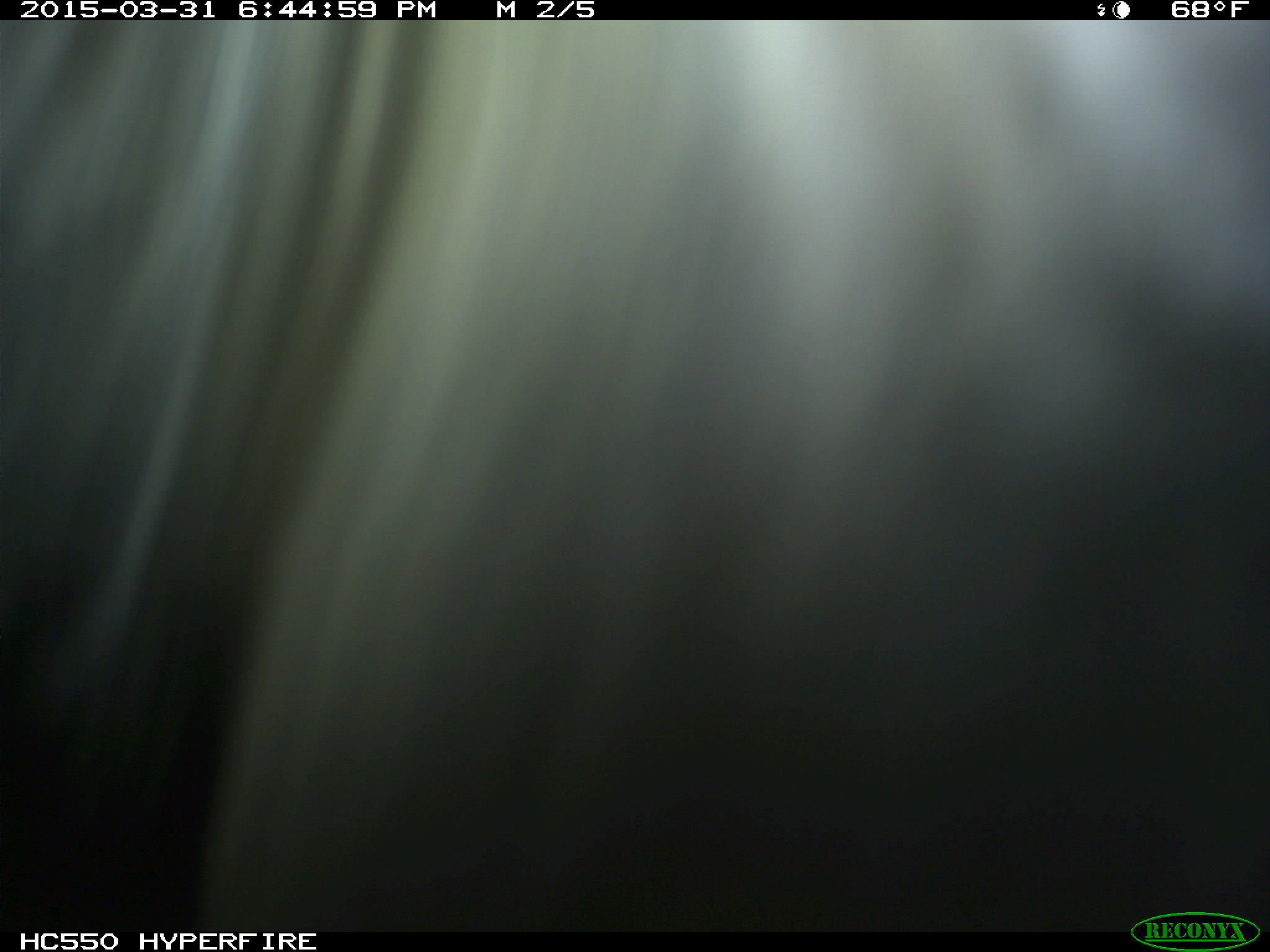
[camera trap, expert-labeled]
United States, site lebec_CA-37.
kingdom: Animalia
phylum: Chordata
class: Mammalia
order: Artiodactyla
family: Bovidae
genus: Bos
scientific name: Bos taurus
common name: domestic cow